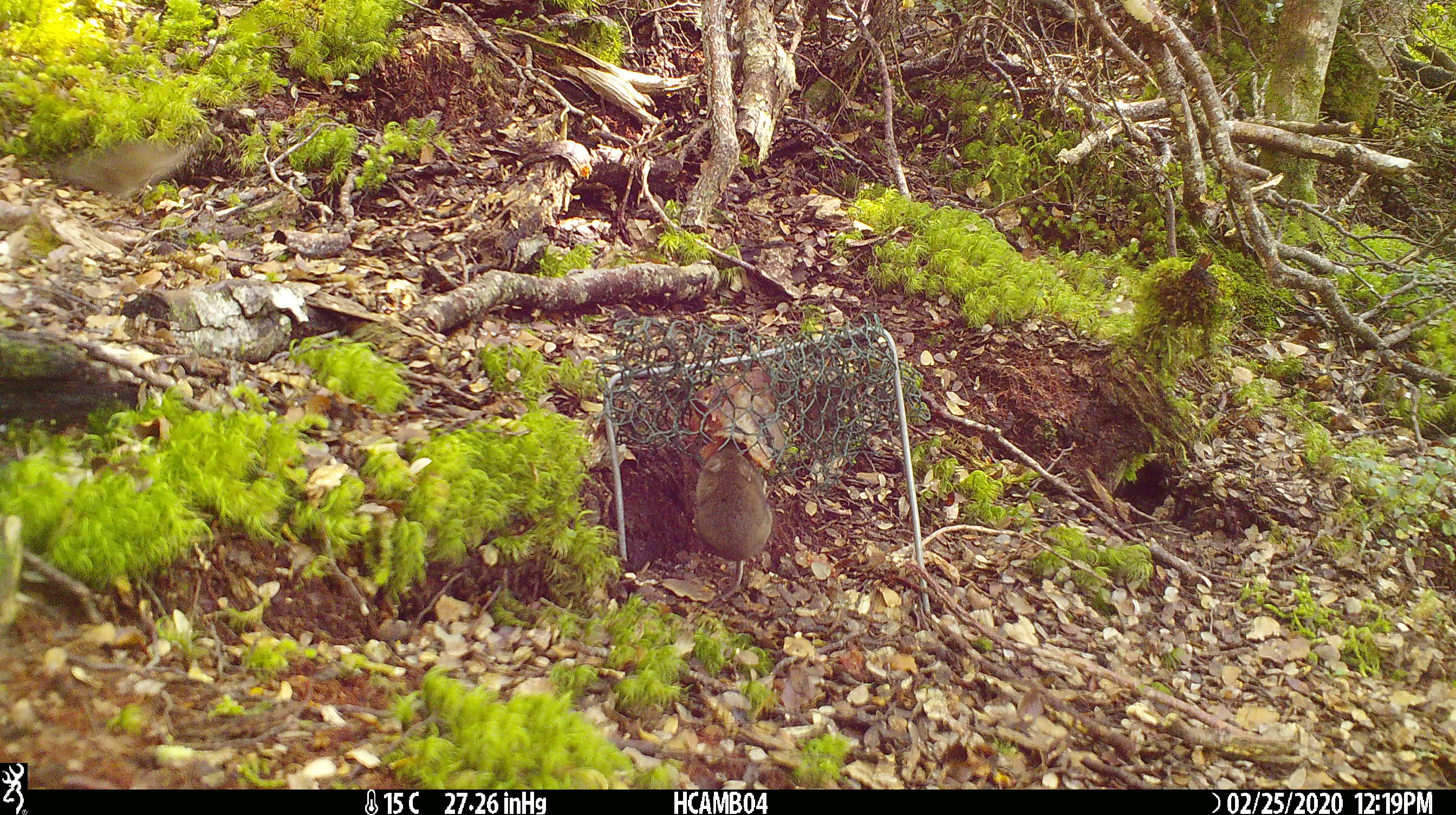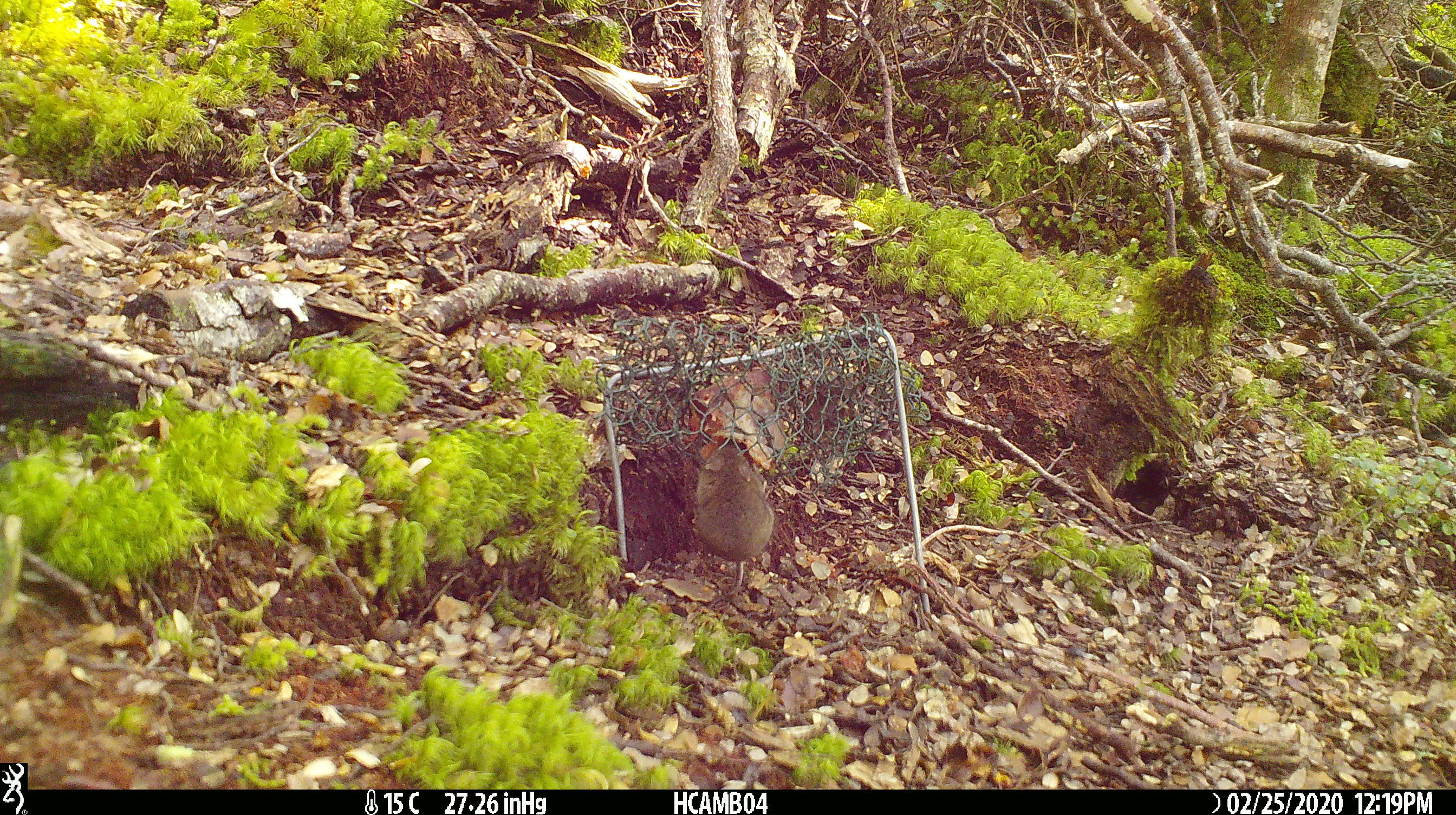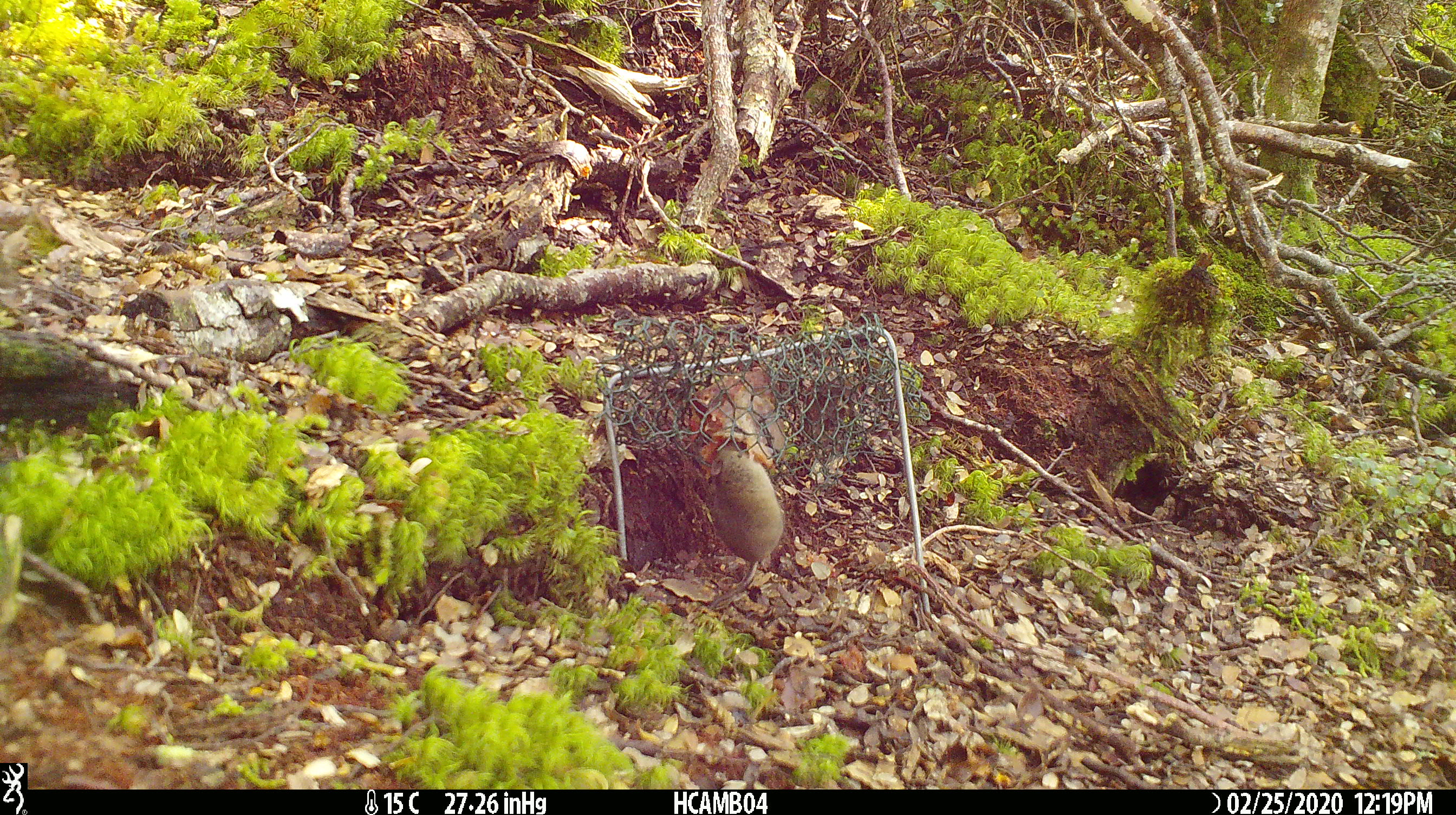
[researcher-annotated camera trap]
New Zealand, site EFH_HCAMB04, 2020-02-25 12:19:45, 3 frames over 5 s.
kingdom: Animalia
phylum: Chordata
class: Mammalia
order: Rodentia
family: Muridae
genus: Mus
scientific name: Mus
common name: mouse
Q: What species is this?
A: Mouse (Mus).